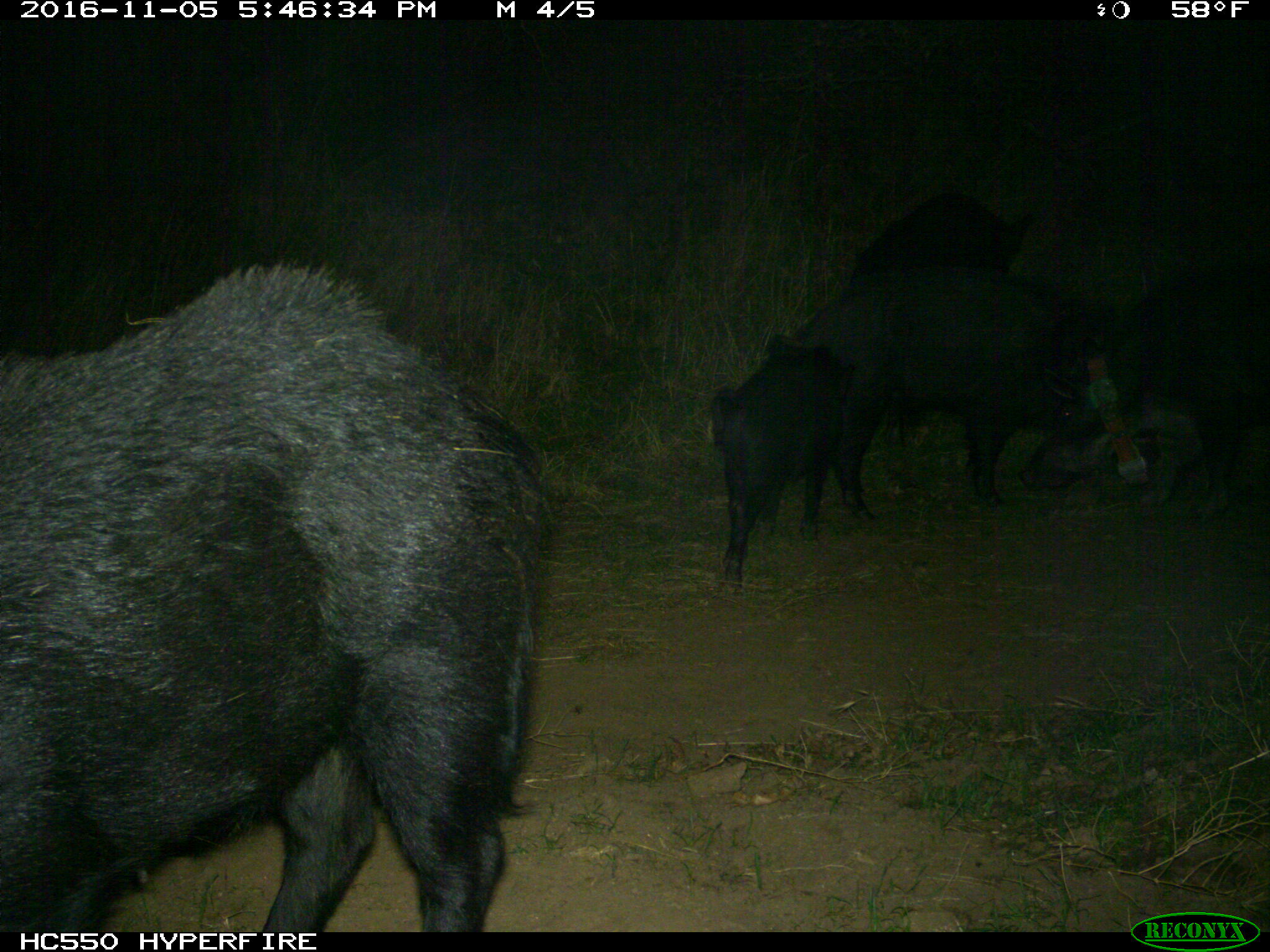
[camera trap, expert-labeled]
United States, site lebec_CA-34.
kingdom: Animalia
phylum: Chordata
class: Mammalia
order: Artiodactyla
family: Suidae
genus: Sus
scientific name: Sus scrofa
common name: wild boar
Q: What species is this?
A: Sus scrofa (wild boar).